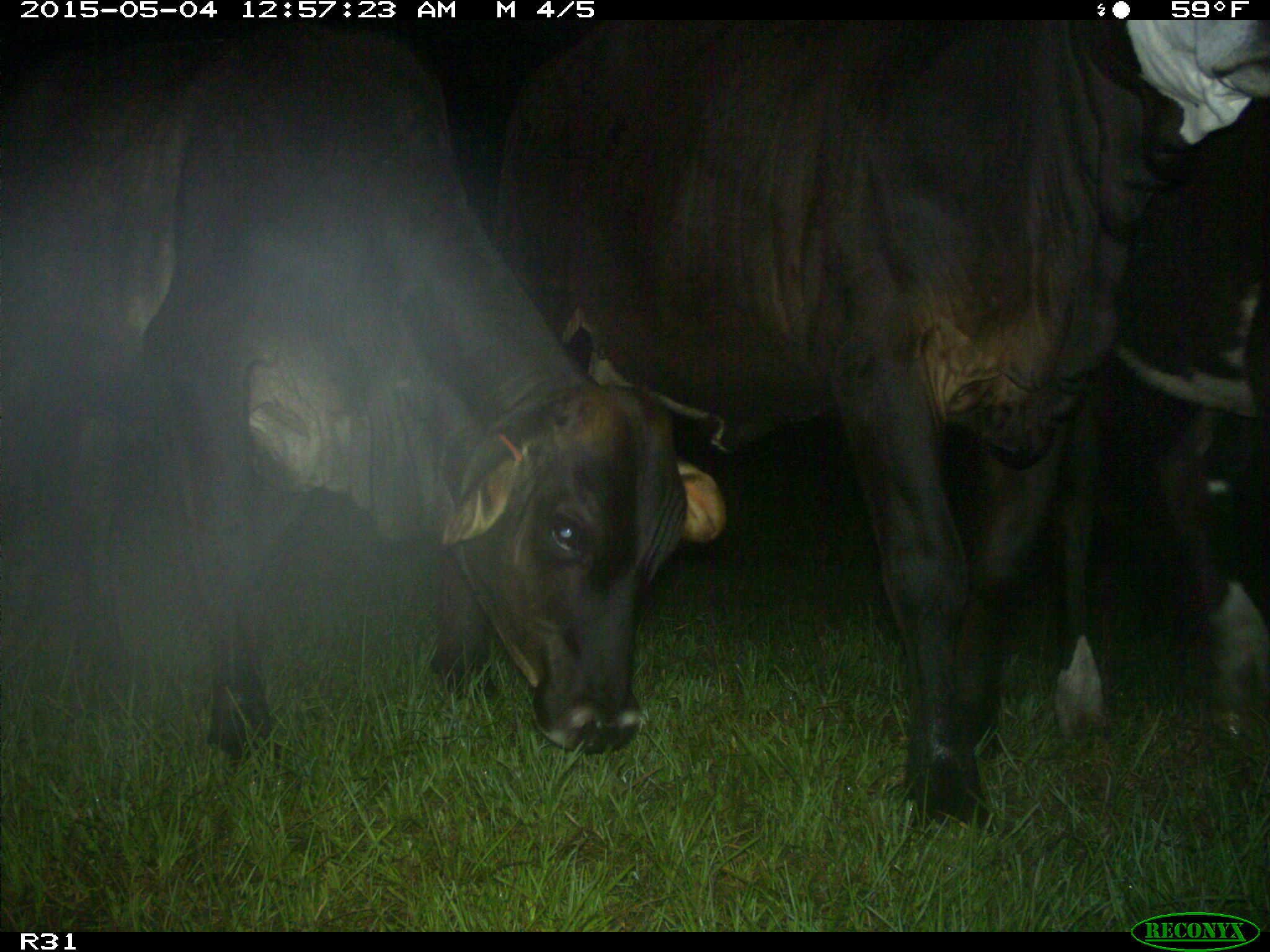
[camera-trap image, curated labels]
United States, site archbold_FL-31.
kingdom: Animalia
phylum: Chordata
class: Mammalia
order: Artiodactyla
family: Bovidae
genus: Bos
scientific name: Bos taurus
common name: domestic cow